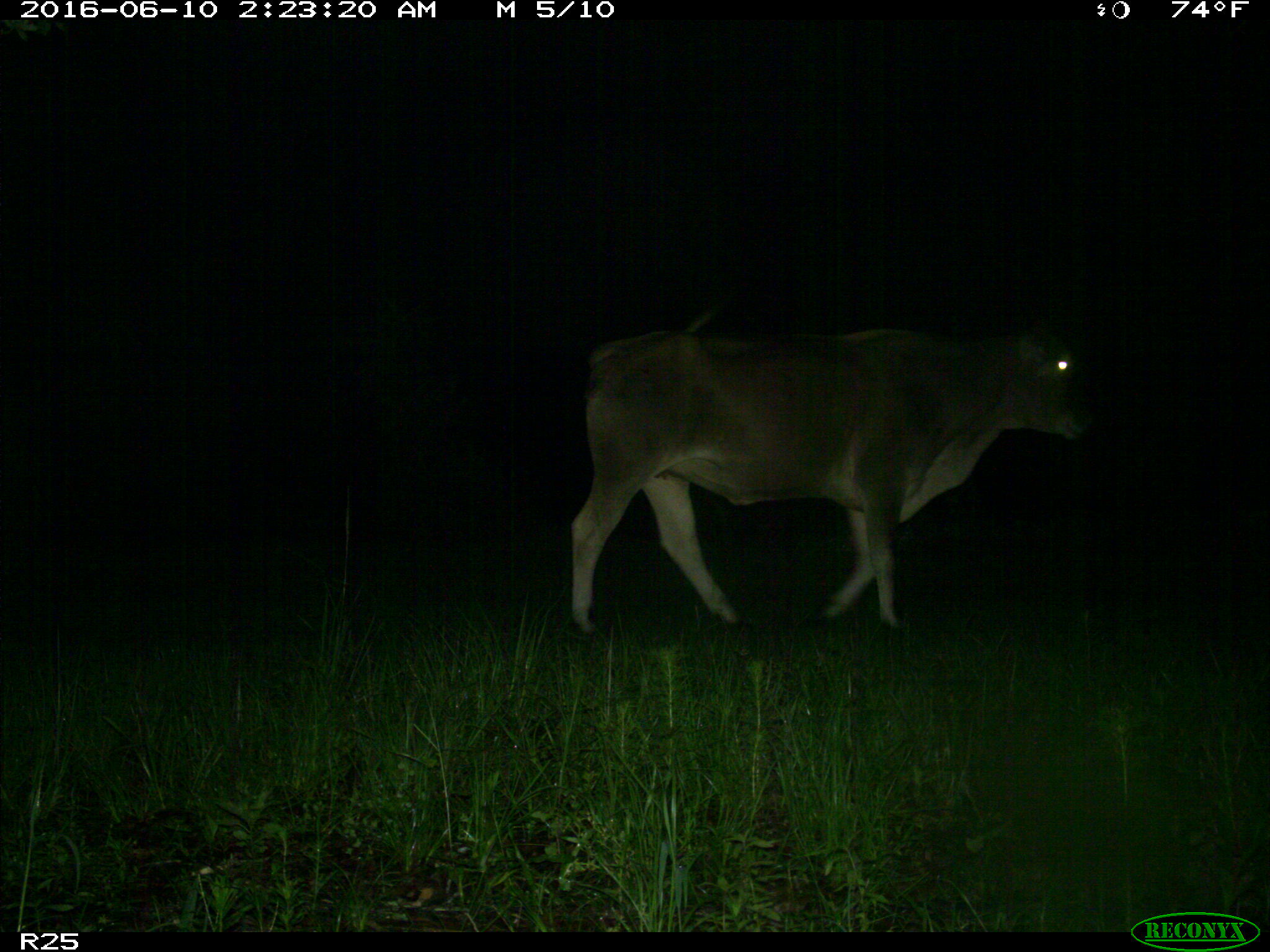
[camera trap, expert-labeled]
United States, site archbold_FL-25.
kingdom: Animalia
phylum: Chordata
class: Mammalia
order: Artiodactyla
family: Bovidae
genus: Bos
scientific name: Bos taurus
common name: domestic cow